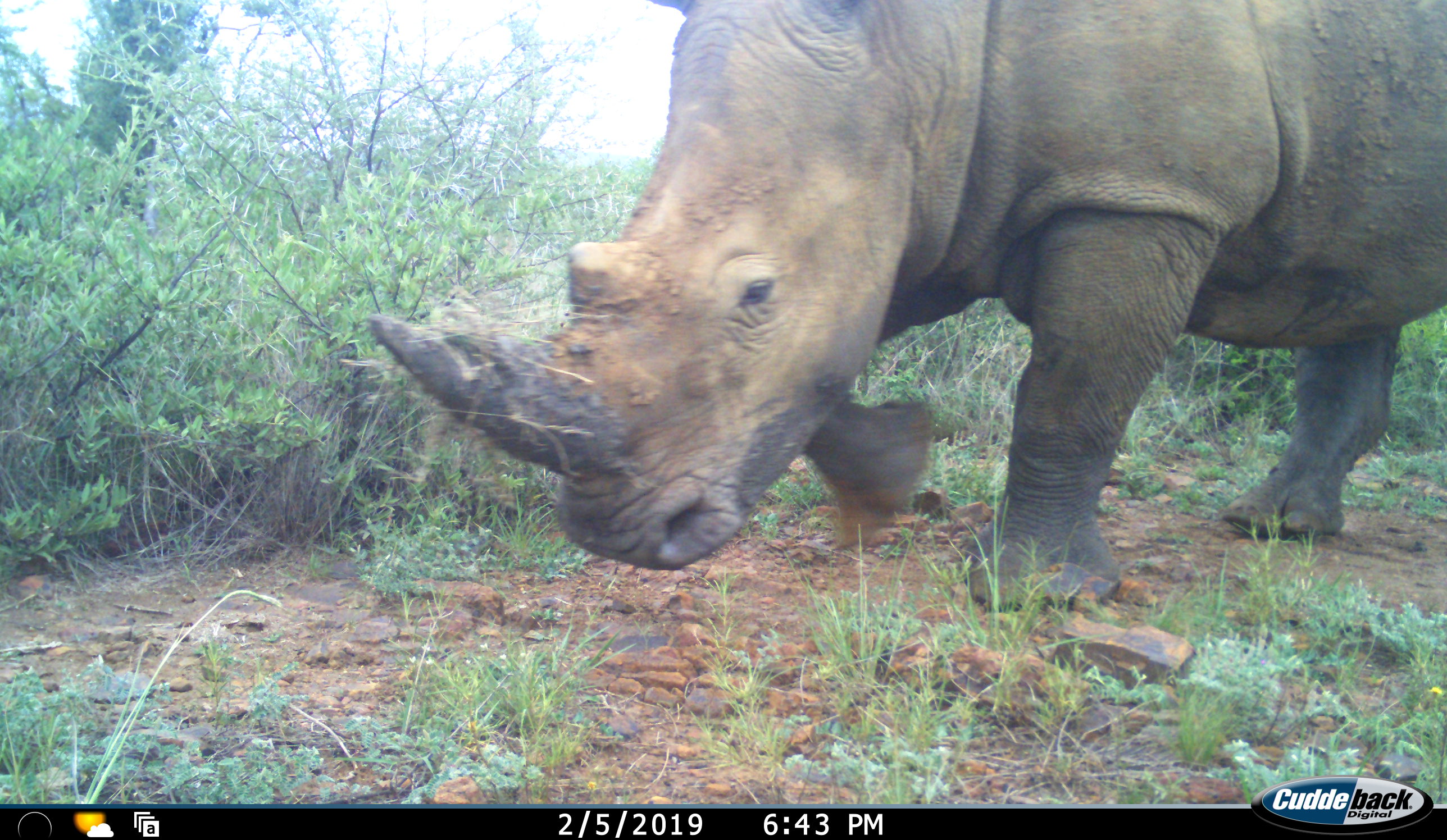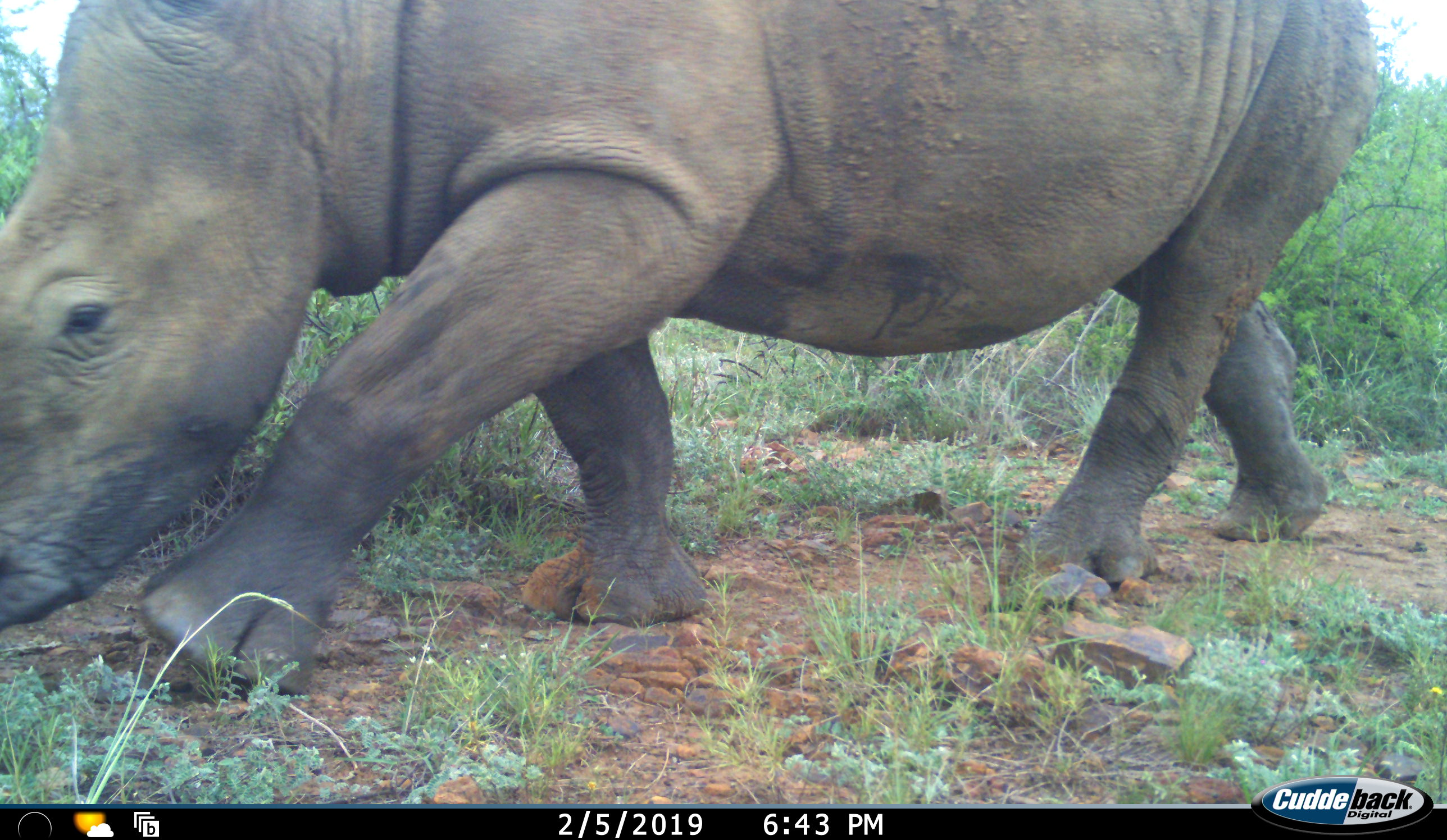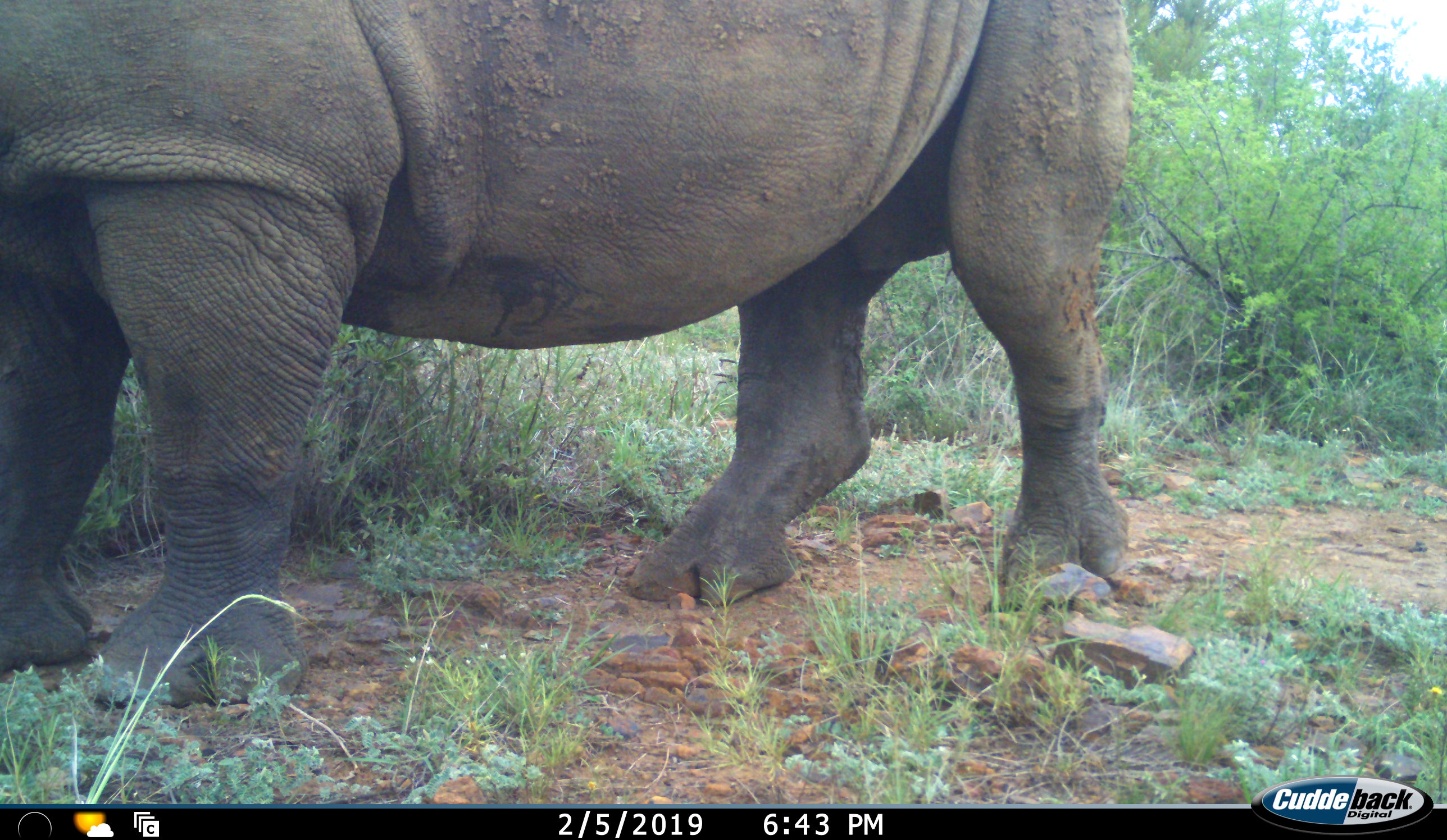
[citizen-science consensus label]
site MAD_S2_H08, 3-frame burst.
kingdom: Animalia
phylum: Chordata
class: Mammalia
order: Perissodactyla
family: Rhinocerotidae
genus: Ceratotherium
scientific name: Ceratotherium simum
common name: white rhinoceros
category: rhinoceroswhite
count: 1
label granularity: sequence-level